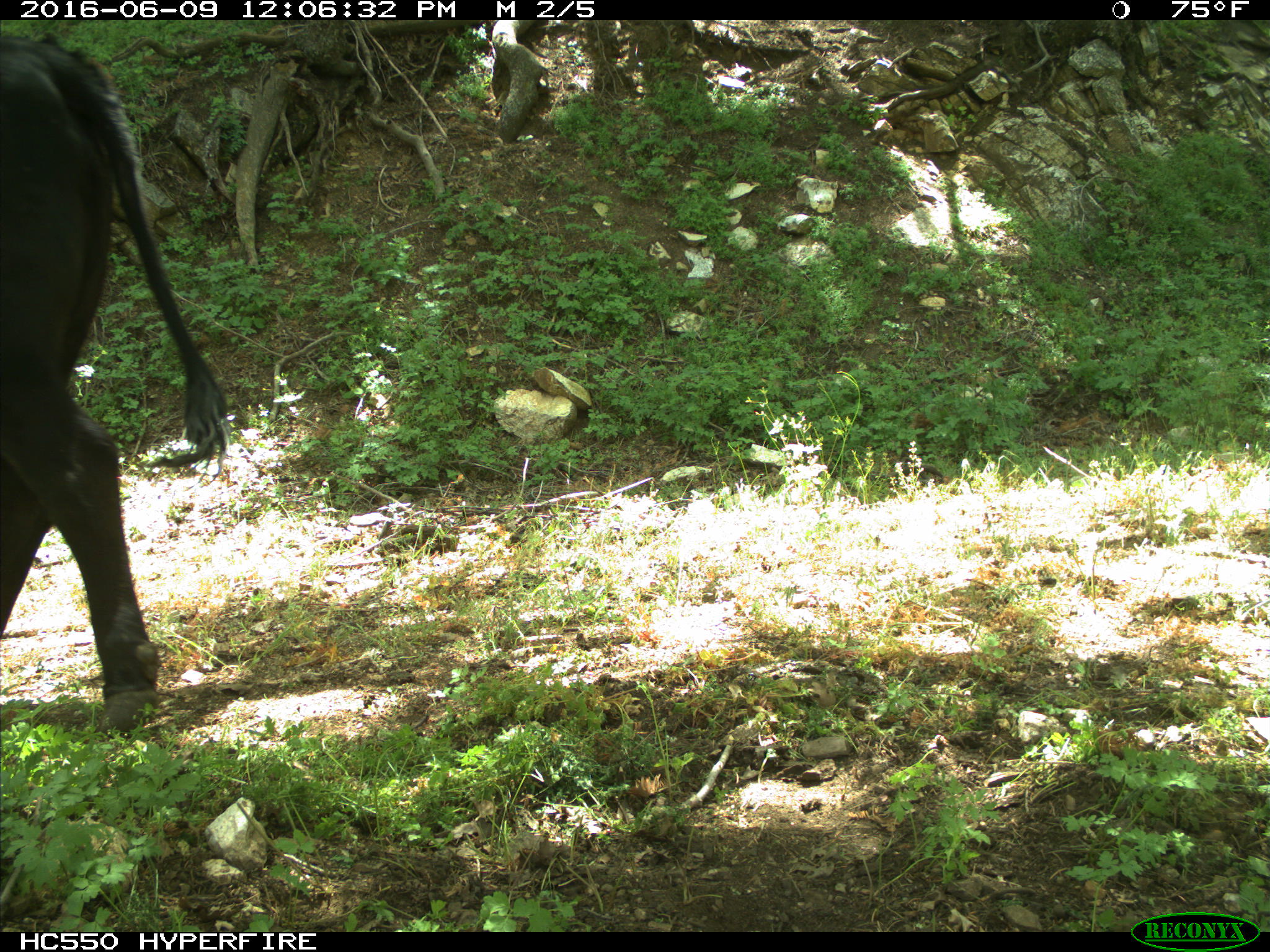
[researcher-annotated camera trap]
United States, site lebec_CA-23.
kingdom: Animalia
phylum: Chordata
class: Mammalia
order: Artiodactyla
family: Bovidae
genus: Bos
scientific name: Bos taurus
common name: domestic cow